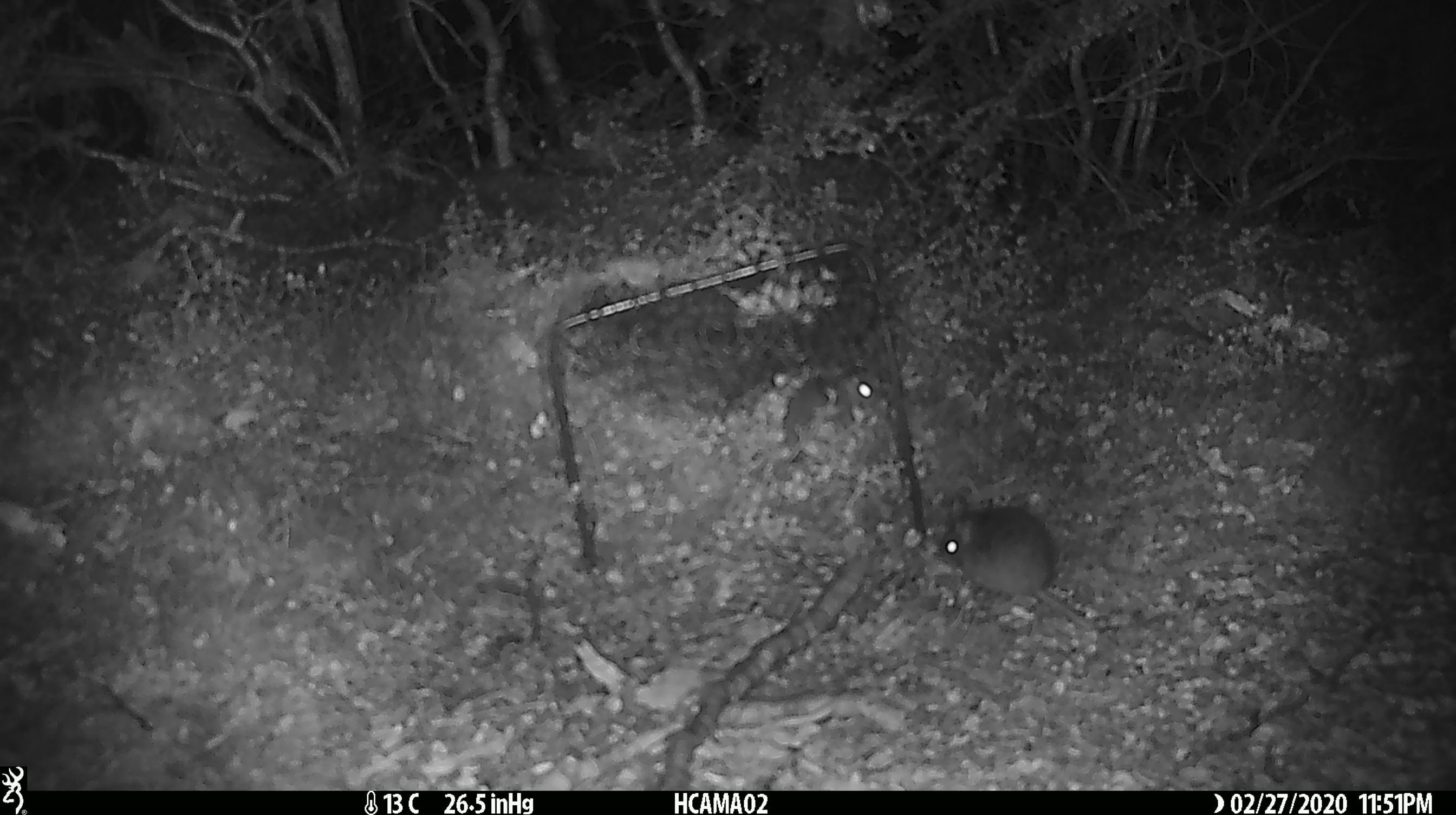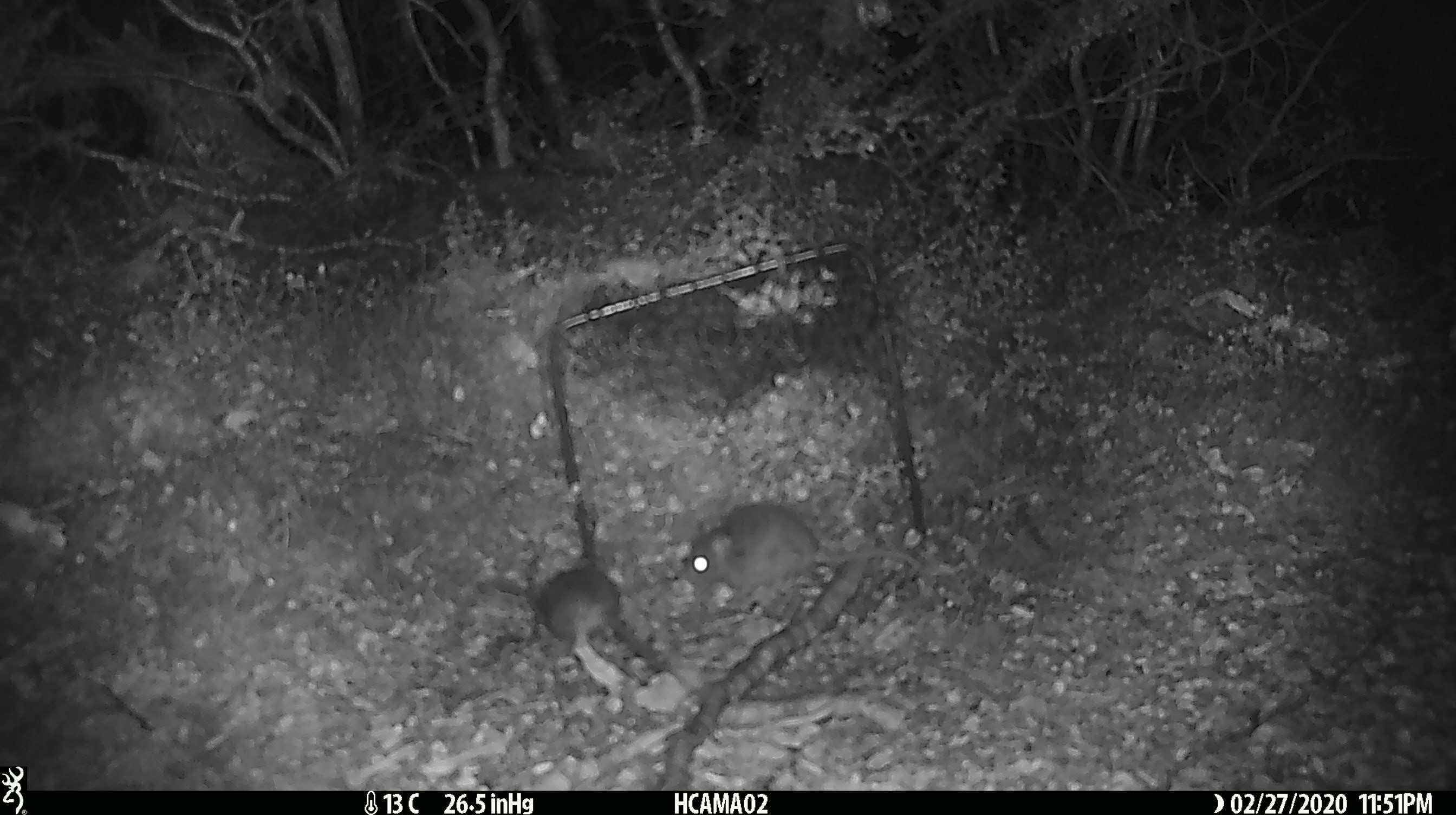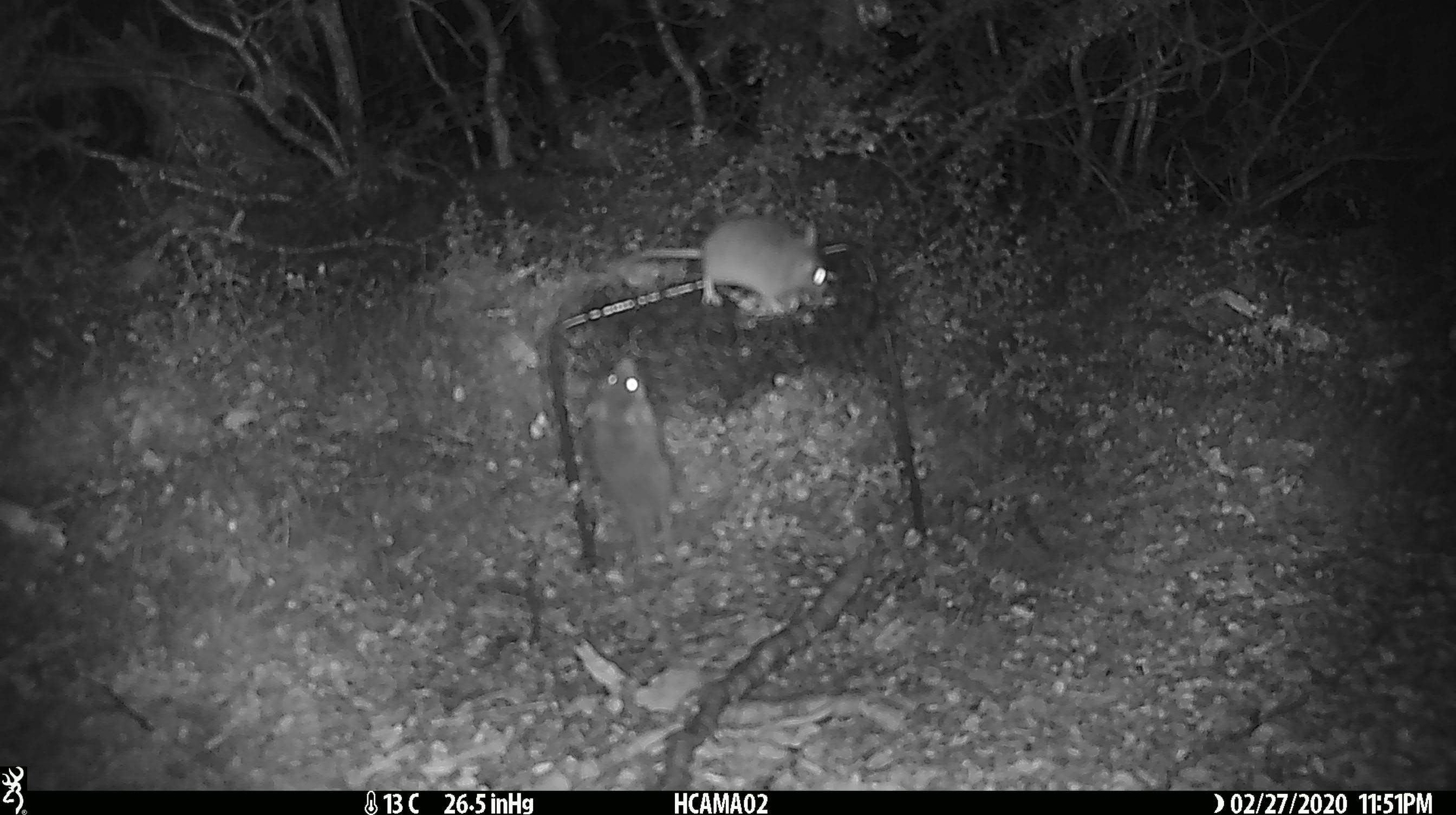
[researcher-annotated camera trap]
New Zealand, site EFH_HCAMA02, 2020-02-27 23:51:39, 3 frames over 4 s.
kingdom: Animalia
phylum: Chordata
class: Mammalia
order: Rodentia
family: Muridae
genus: Mus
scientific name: Mus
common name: mouse